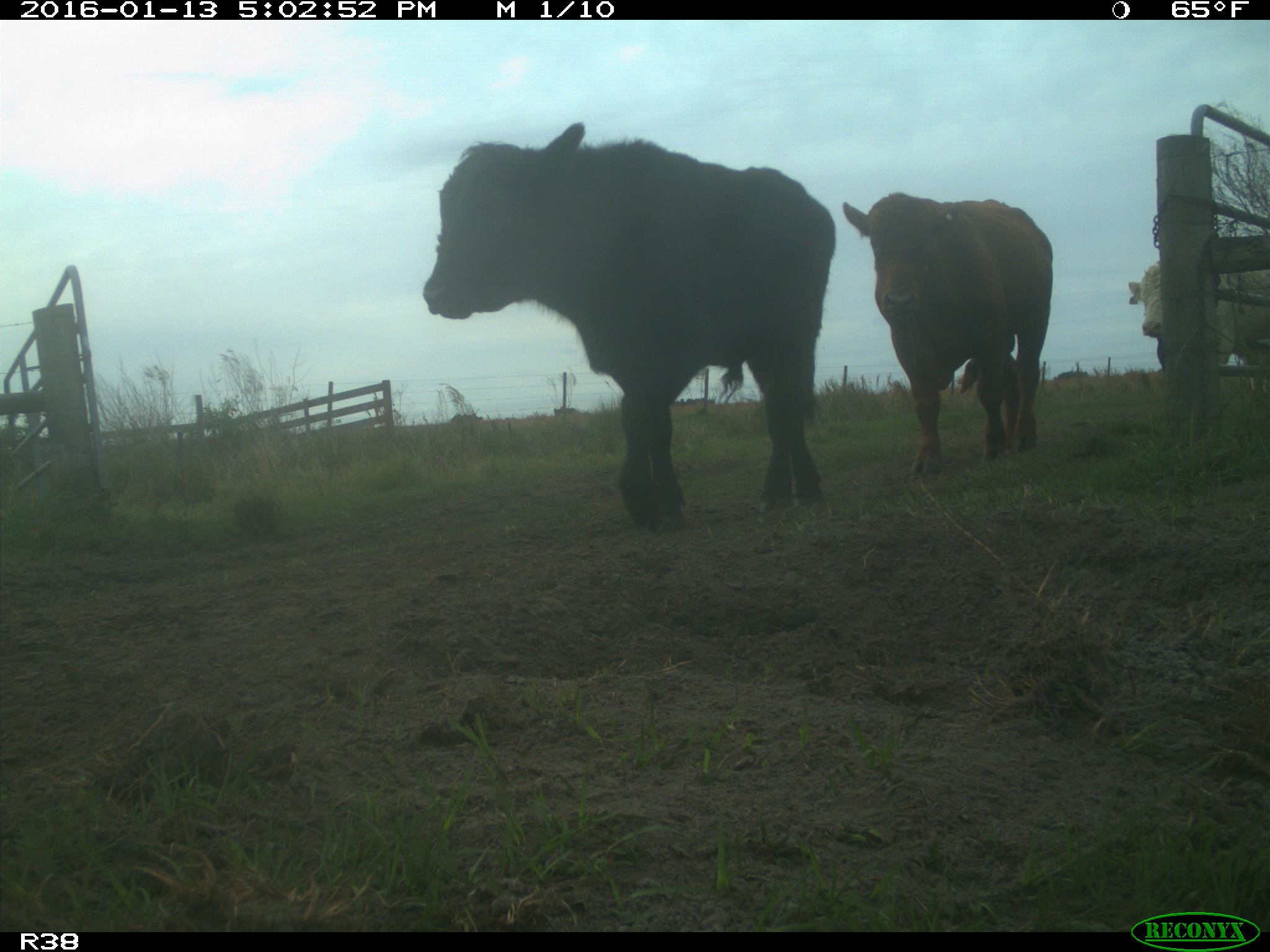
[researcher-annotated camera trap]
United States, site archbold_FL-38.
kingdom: Animalia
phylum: Chordata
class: Mammalia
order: Artiodactyla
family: Bovidae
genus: Bos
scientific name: Bos taurus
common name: domestic cow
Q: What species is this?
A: Bos taurus (domestic cow).